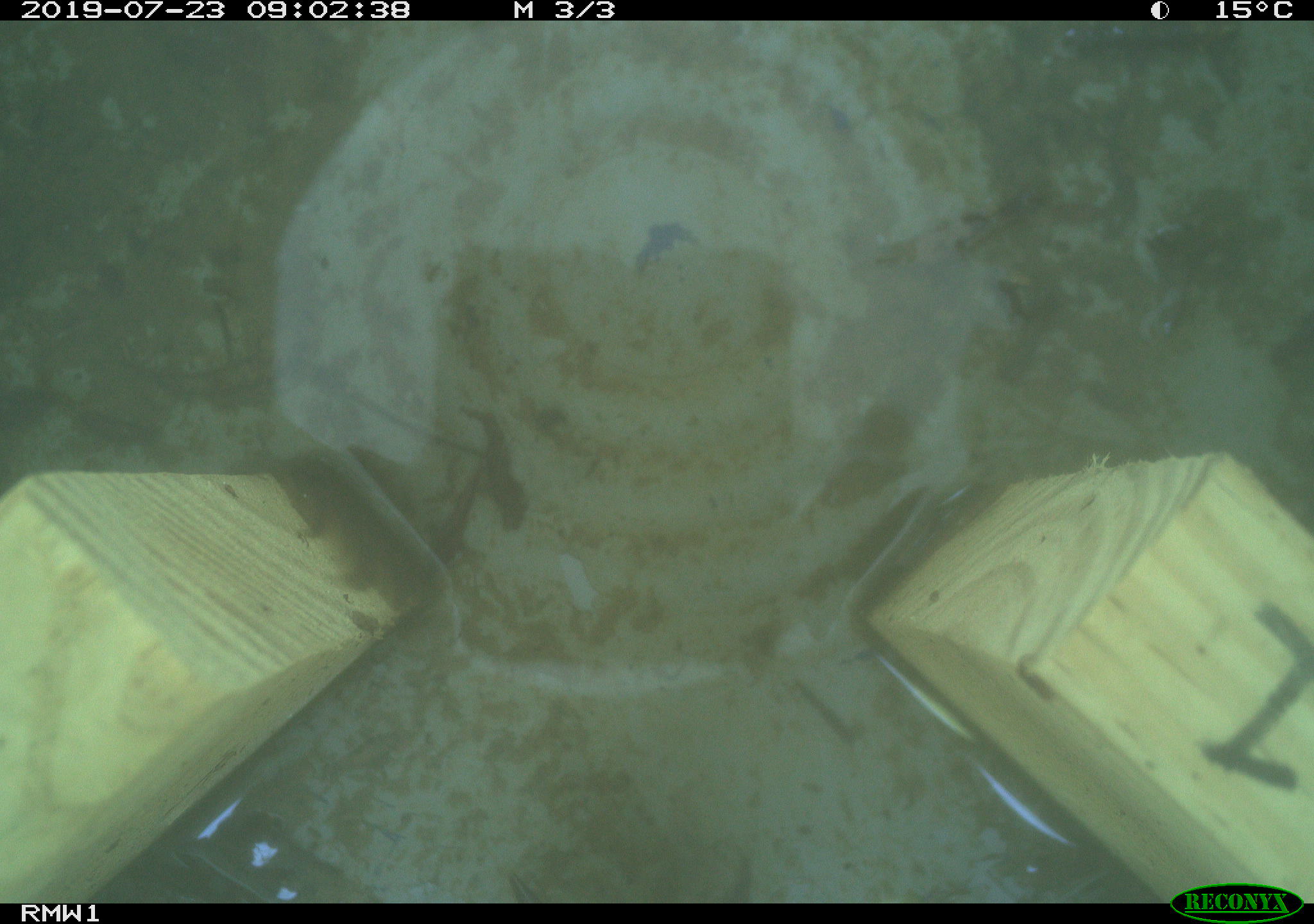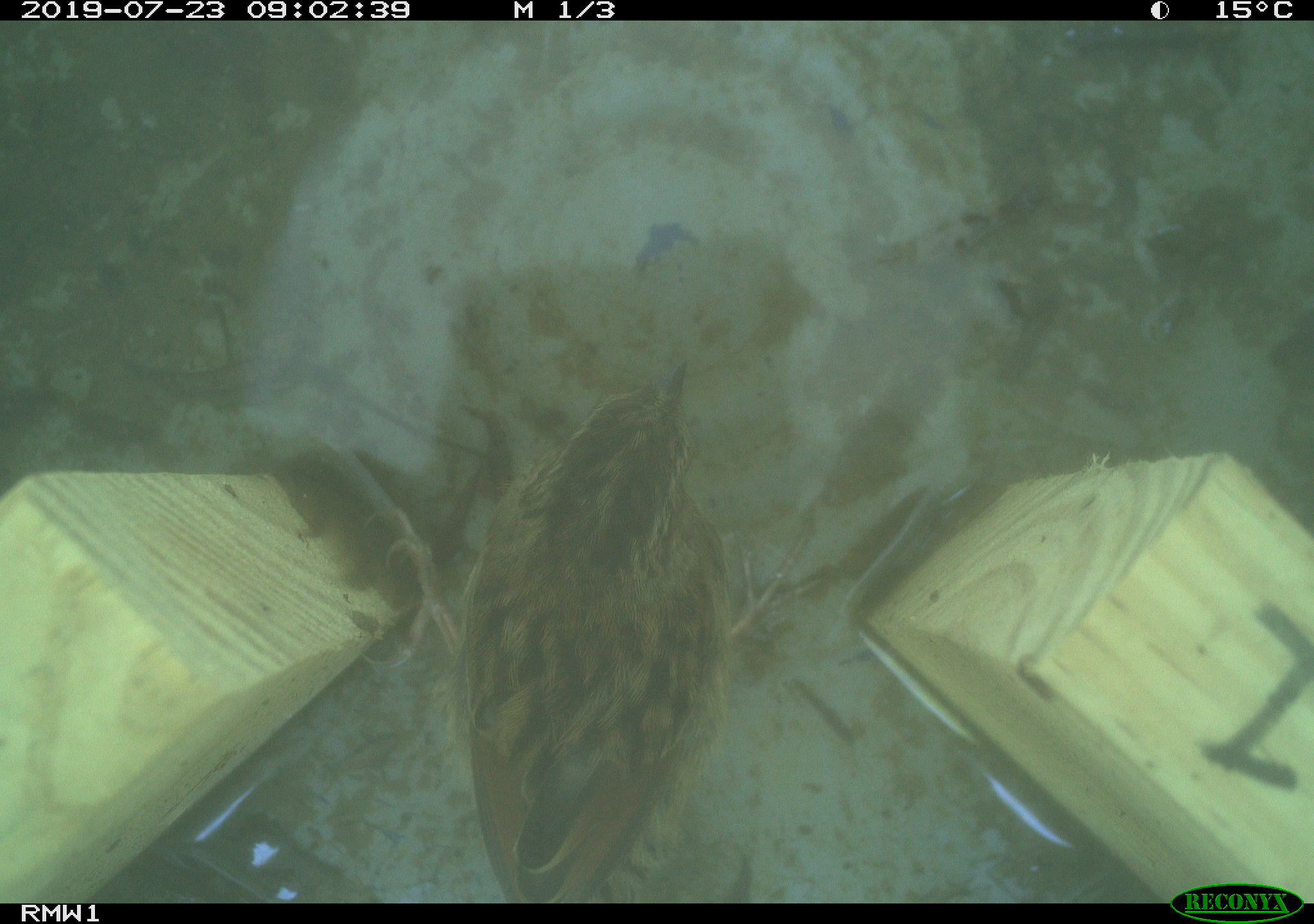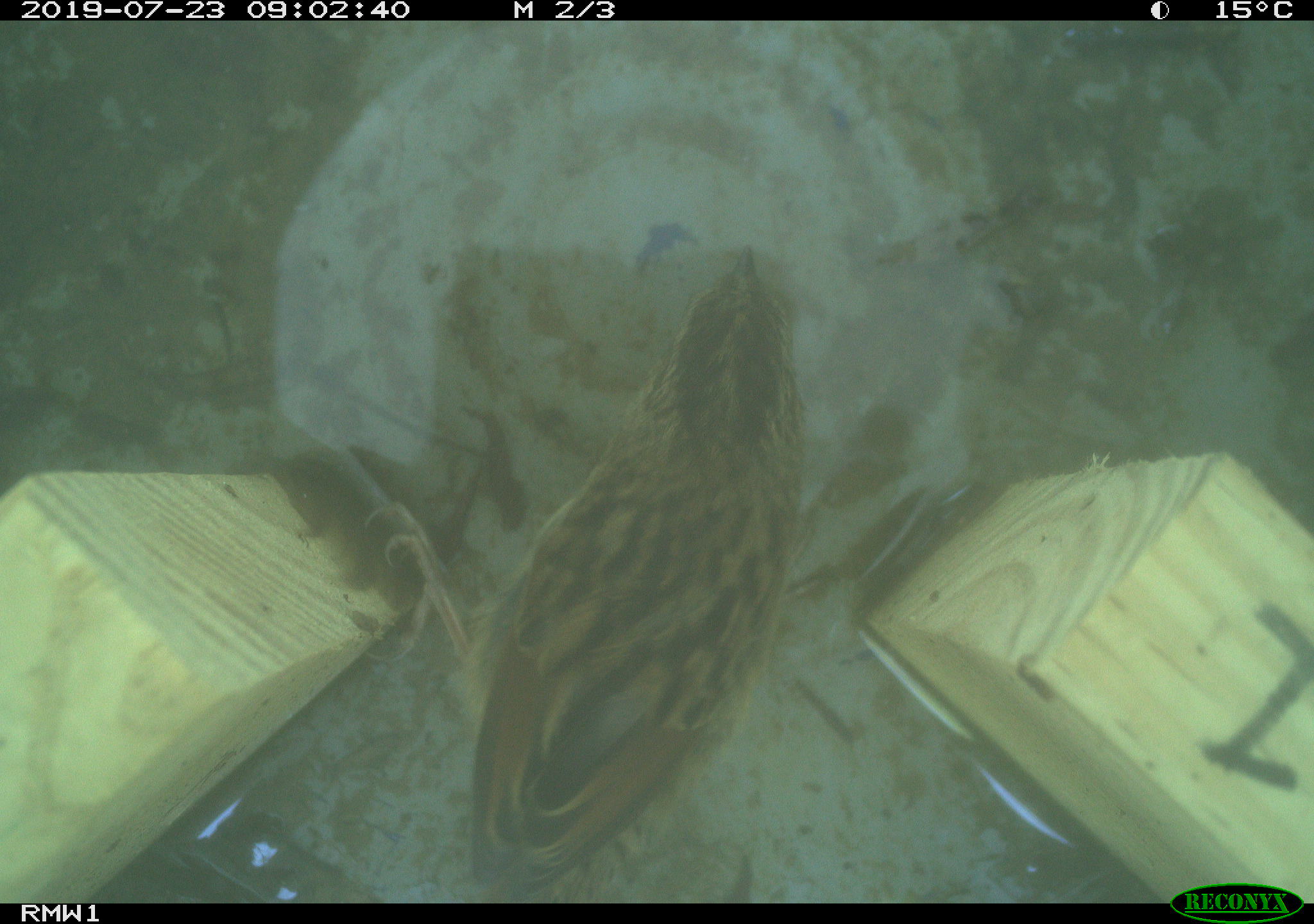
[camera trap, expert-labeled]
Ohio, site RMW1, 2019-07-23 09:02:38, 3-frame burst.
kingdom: Animalia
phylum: Chordata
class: Aves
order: Passeriformes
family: Passerellidae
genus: Melospiza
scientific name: Melospiza melodia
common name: song sparrow